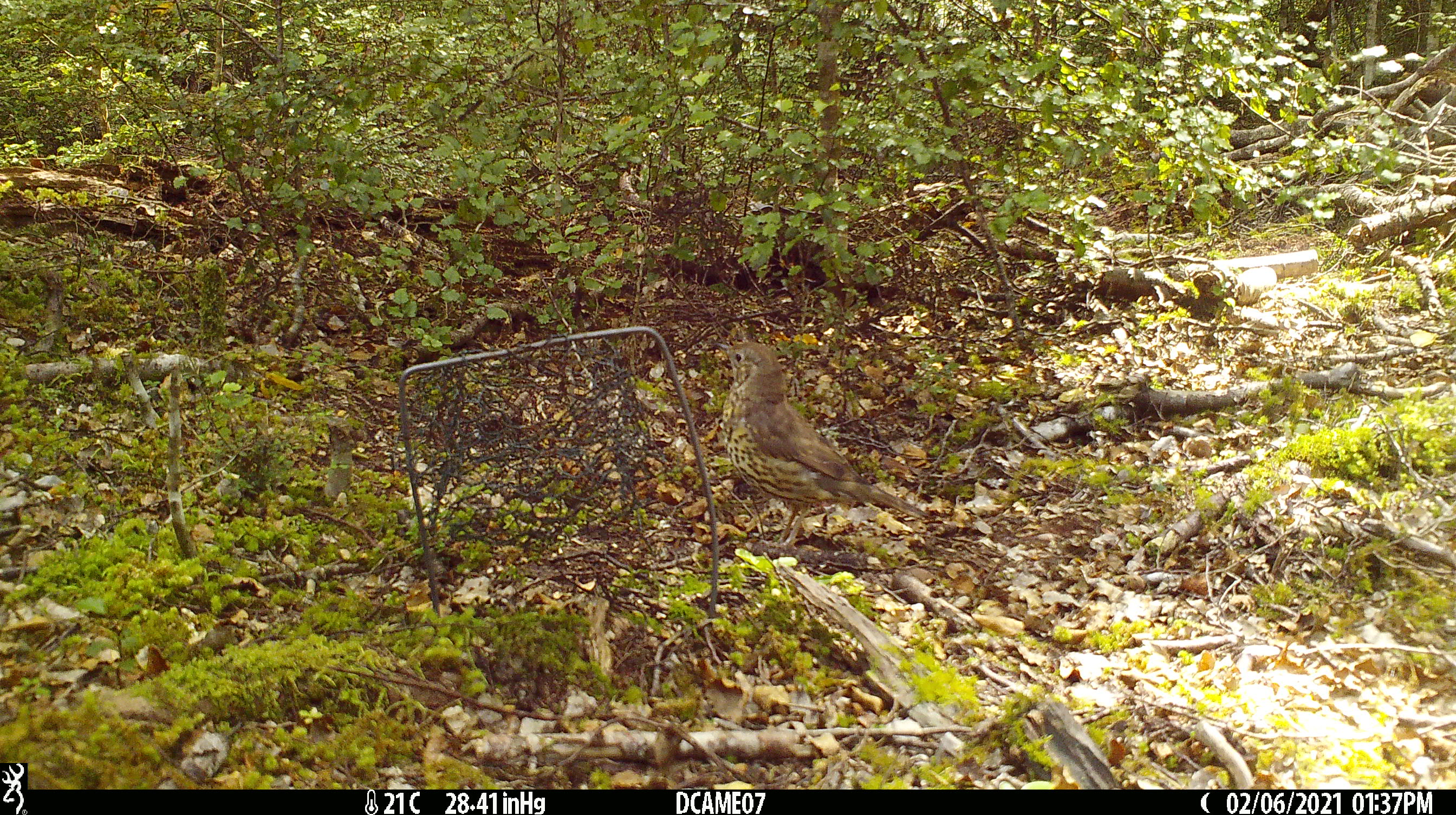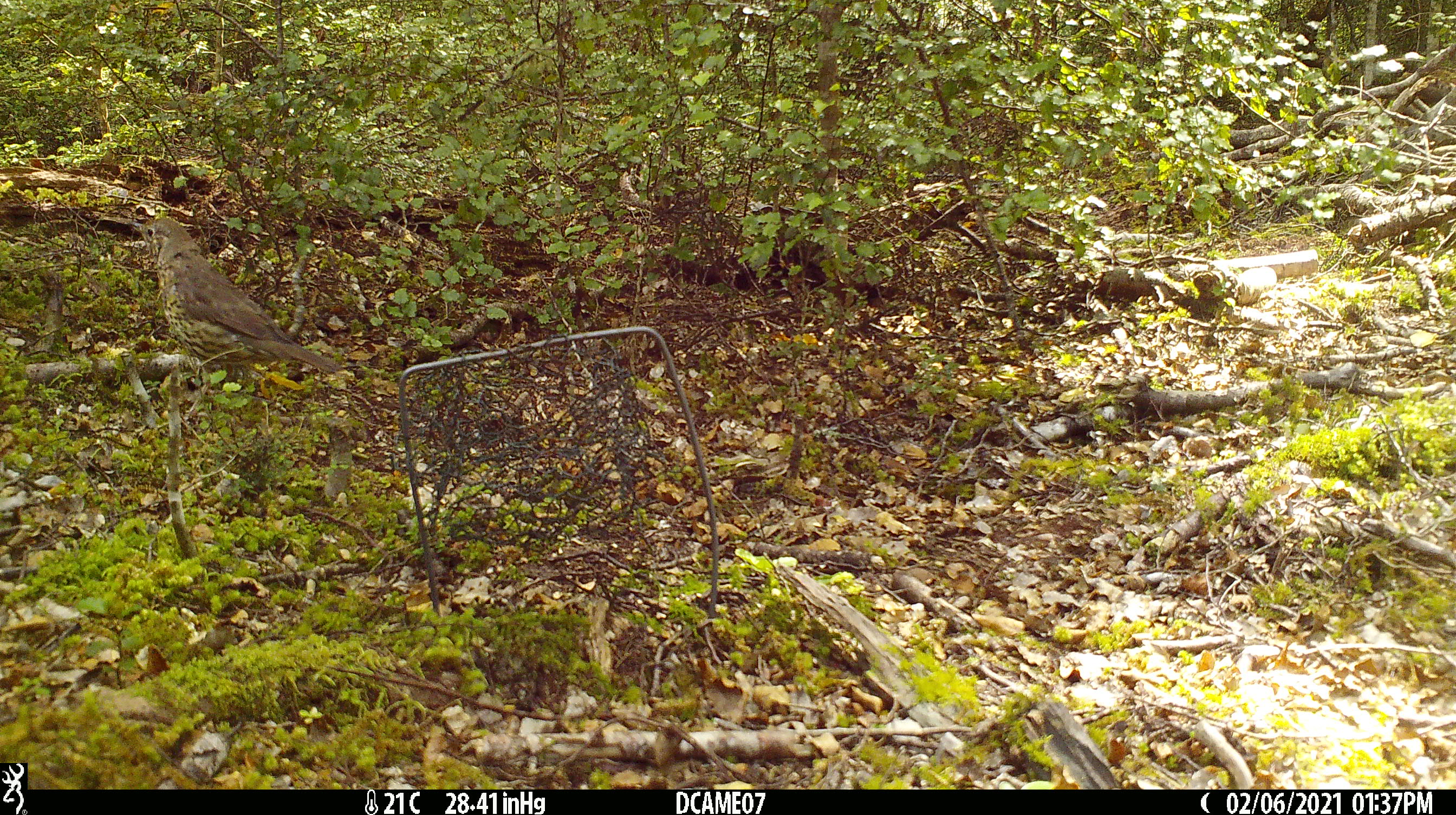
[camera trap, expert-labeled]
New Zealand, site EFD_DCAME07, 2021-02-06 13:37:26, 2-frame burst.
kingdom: Animalia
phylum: Chordata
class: Aves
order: Passeriformes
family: Turdidae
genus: Turdus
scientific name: Turdus philomelos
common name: song thrush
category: thrush